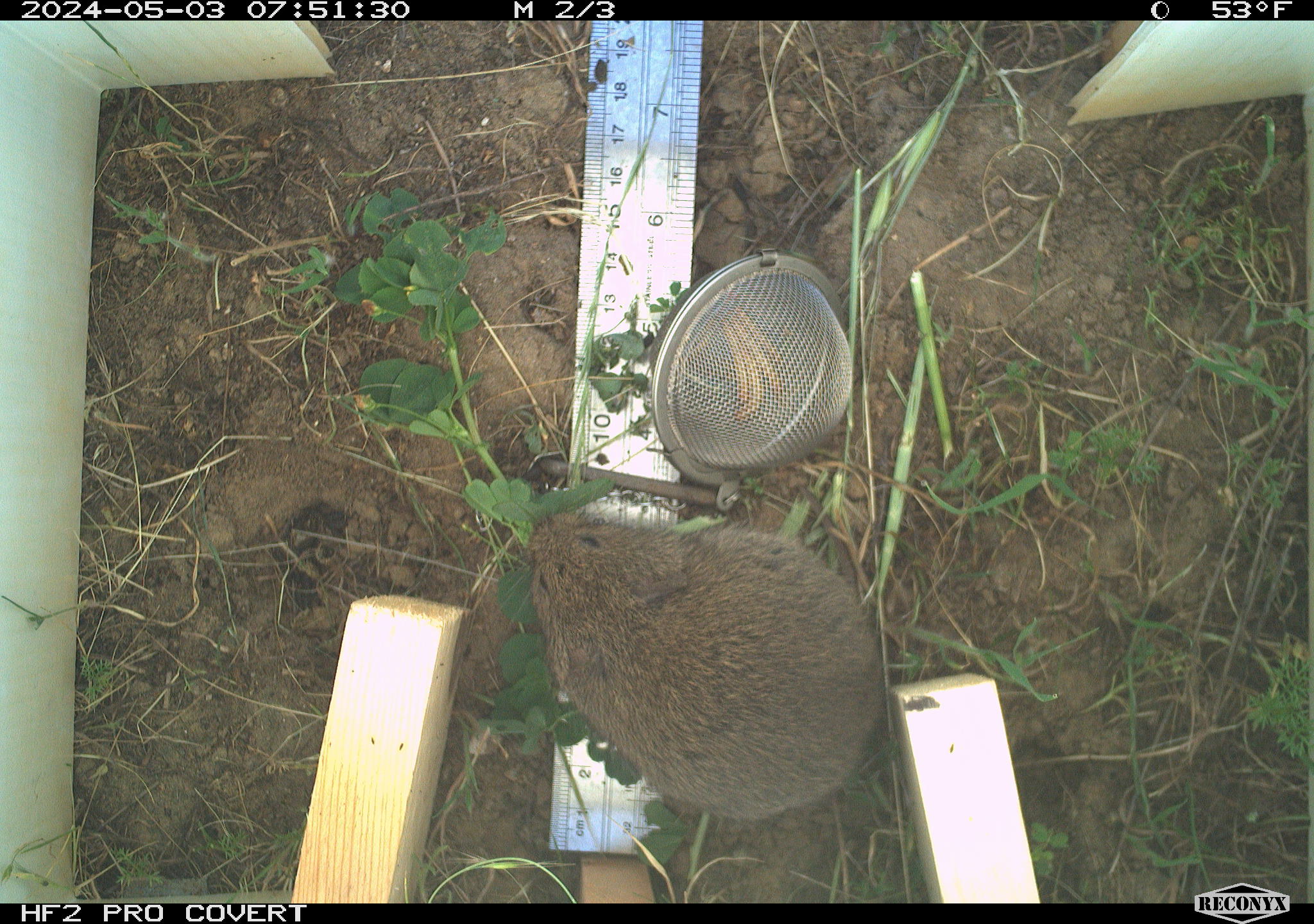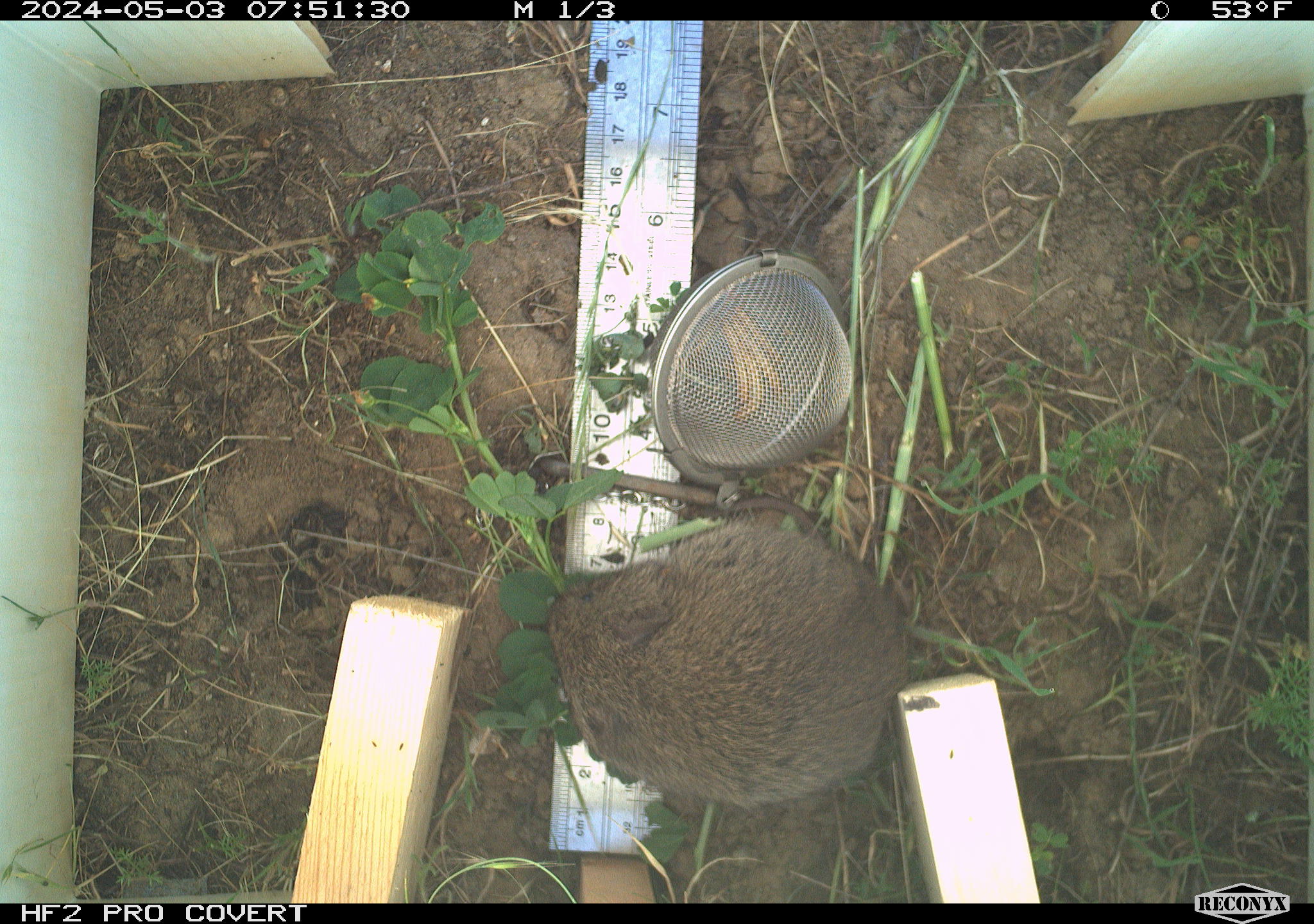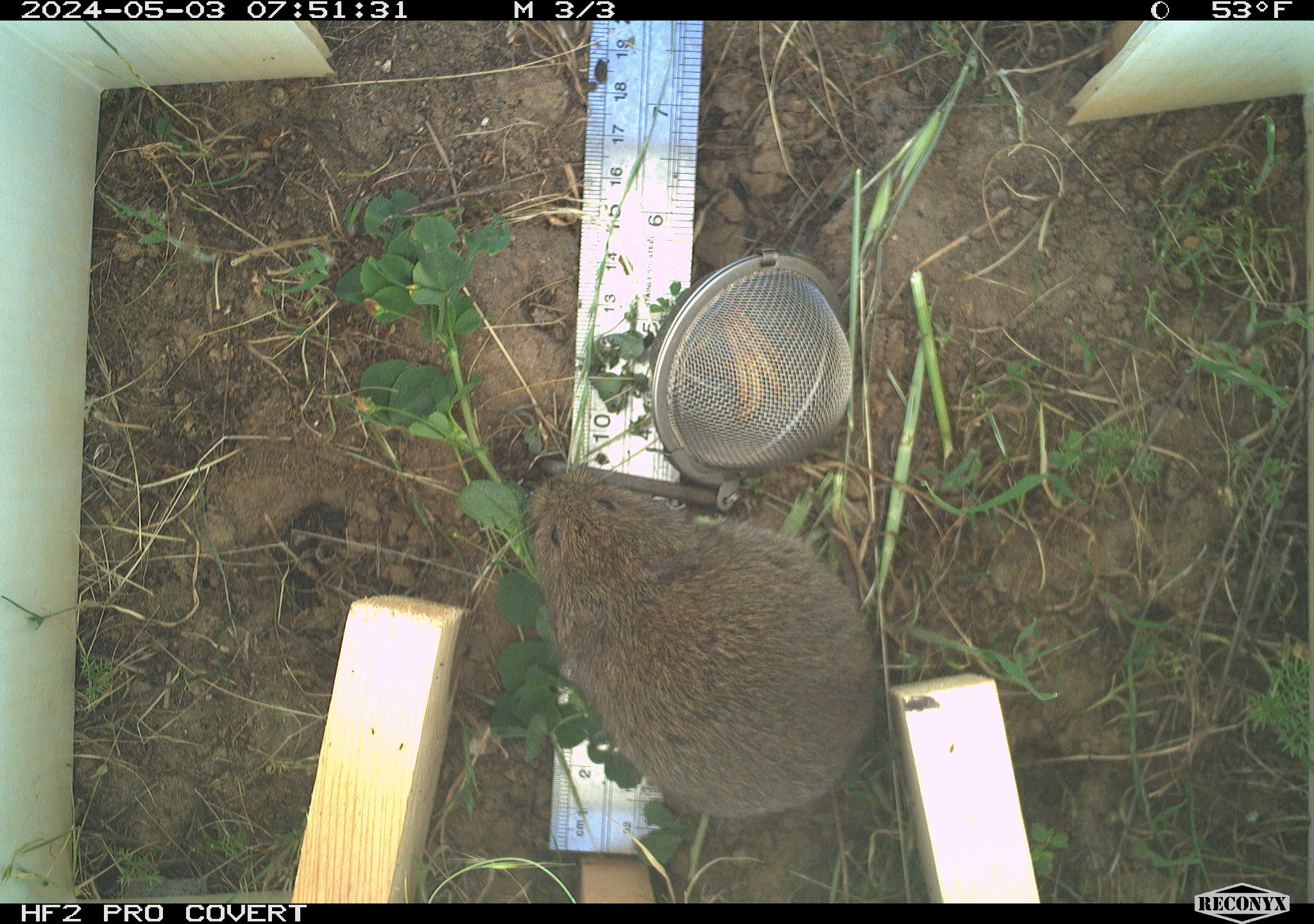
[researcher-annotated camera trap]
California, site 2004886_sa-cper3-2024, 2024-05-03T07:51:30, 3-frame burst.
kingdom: Animalia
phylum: Chordata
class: Mammalia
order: Rodentia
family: Cricetidae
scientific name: Arvicolinae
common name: voles, lemmings, and muskrats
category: arvicolinae subfamily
Arvicolinae subfamily (voles, lemmings, and muskrats) (Arvicolinae).